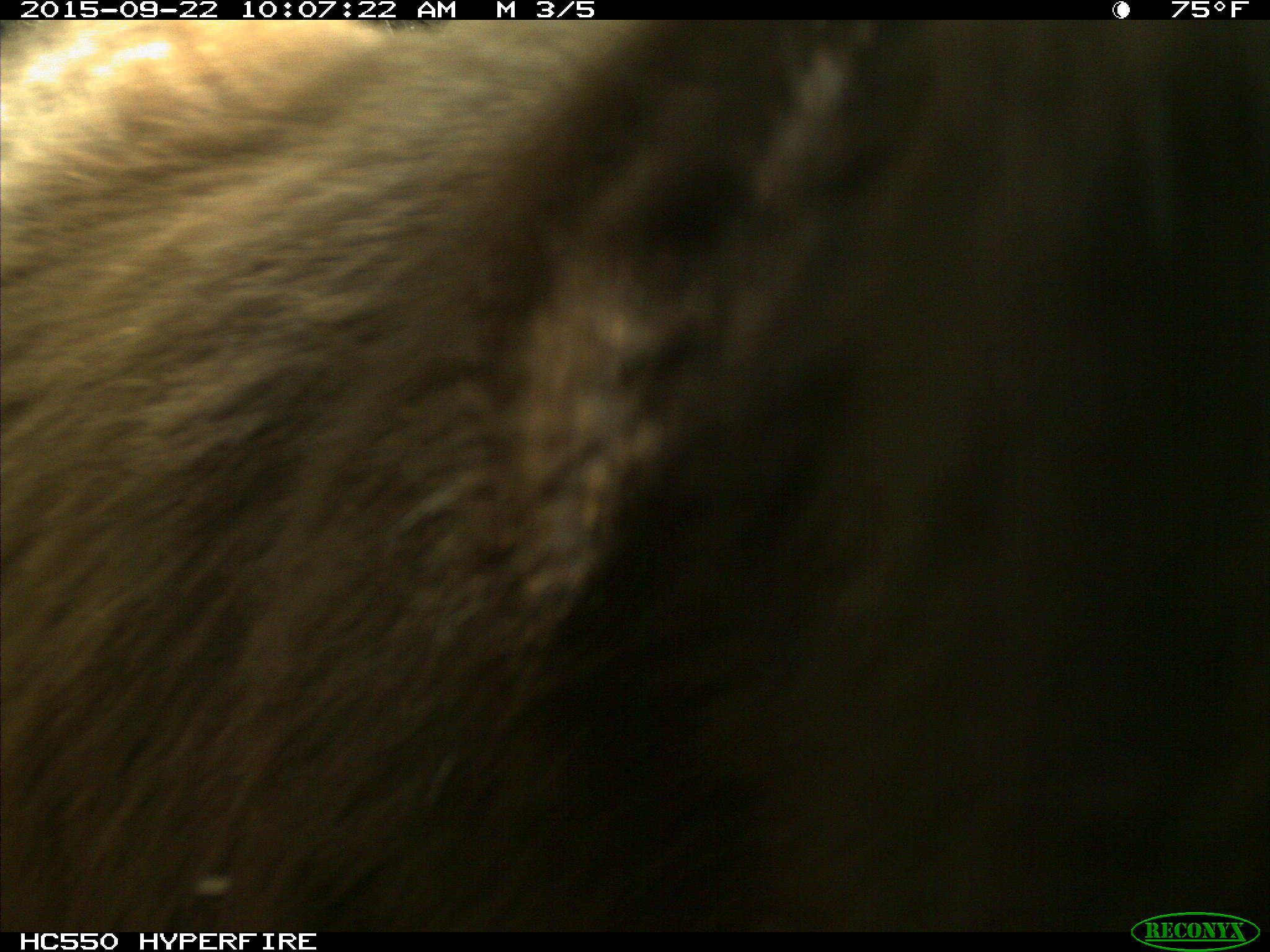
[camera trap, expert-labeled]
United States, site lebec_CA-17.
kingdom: Animalia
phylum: Chordata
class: Mammalia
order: Carnivora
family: Ursidae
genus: Ursus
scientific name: Ursus americanus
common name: american black bear